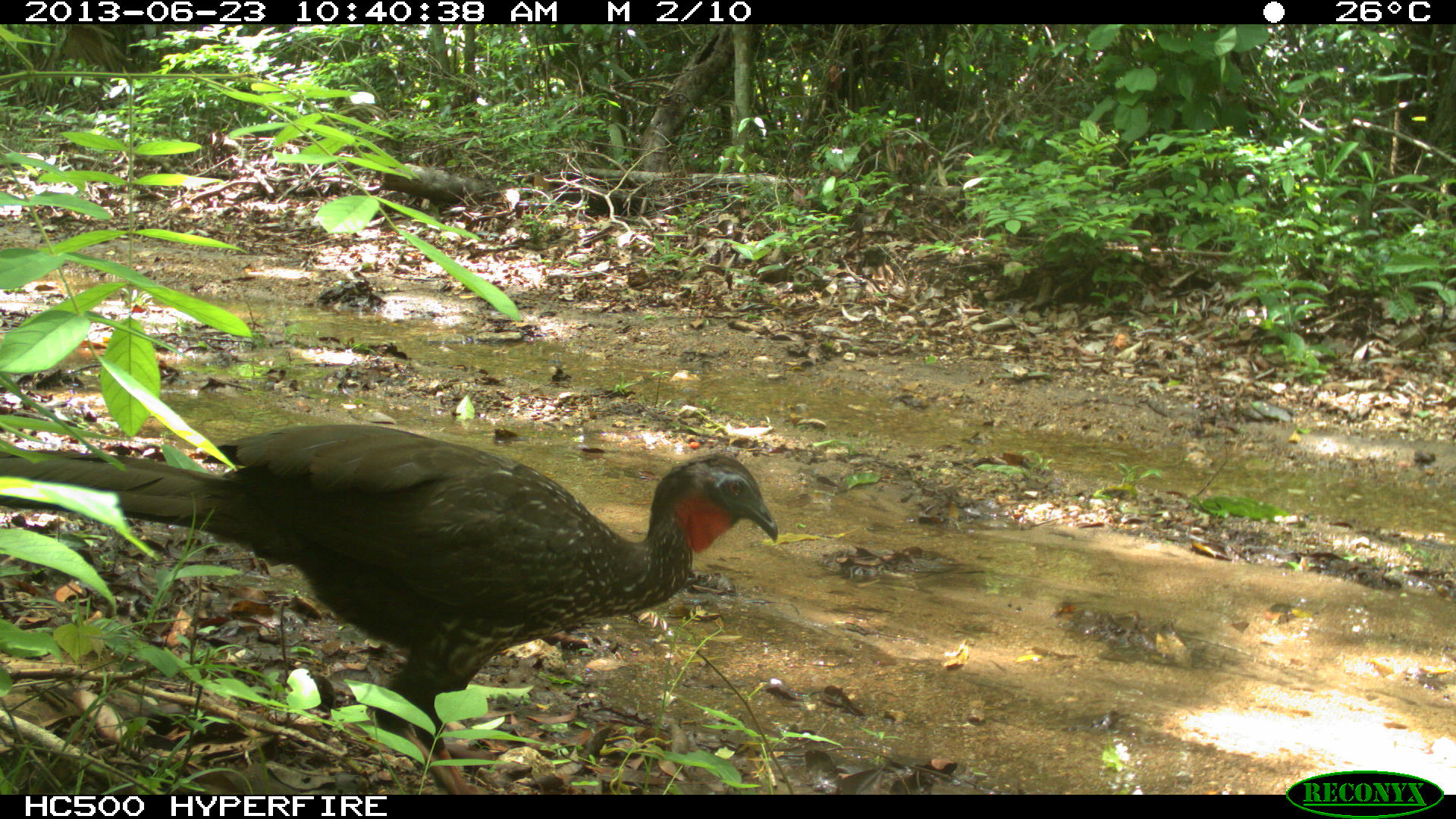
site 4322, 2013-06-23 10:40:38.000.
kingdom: Animalia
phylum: Chordata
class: Aves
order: Galliformes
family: Cracidae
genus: Penelope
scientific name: Penelope purpurascens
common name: crested guan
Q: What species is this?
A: Penelope purpurascens (crested guan).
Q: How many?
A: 1.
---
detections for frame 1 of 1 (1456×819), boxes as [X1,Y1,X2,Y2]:
penelope purpurascens: [0,420,778,794]